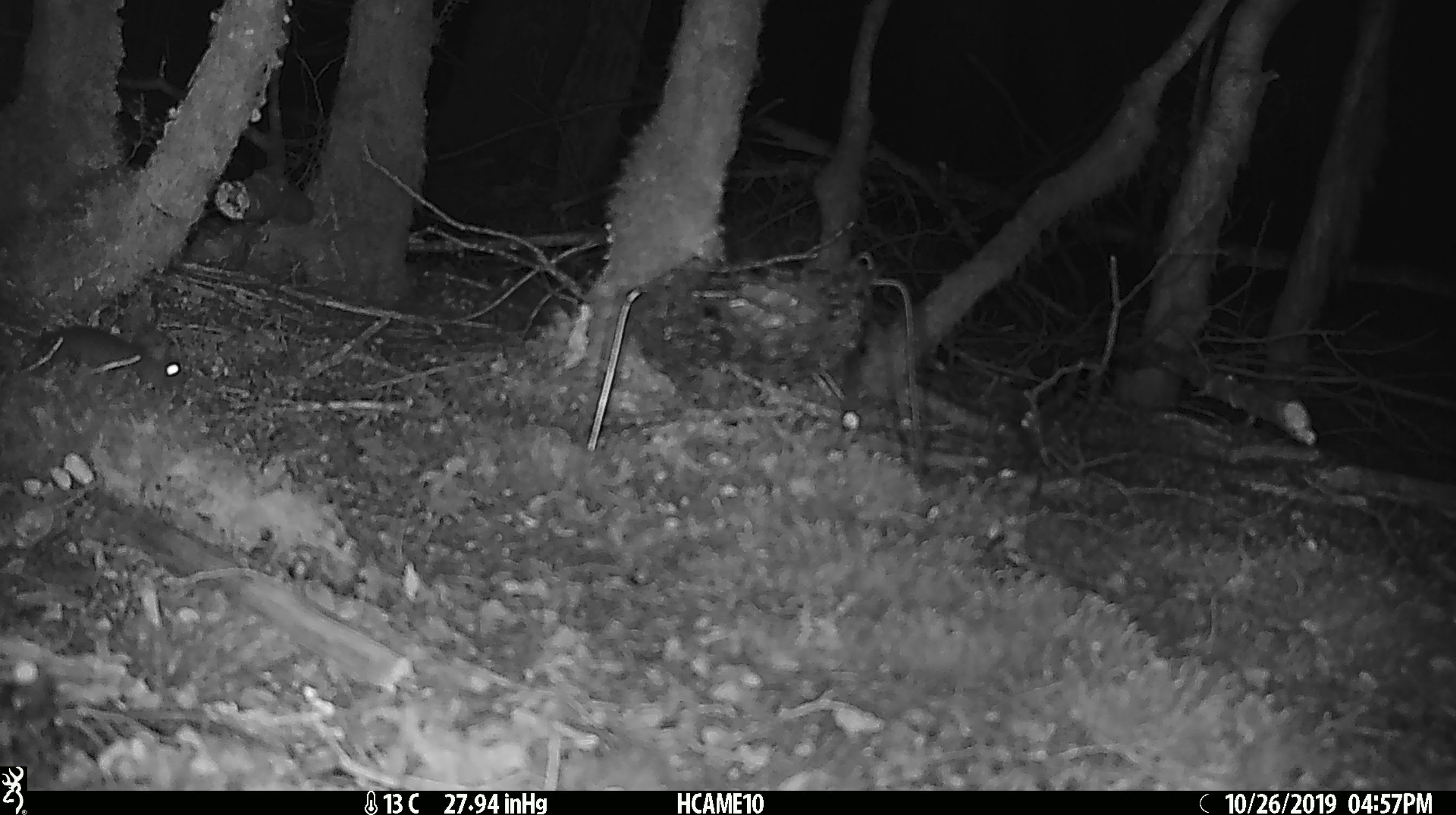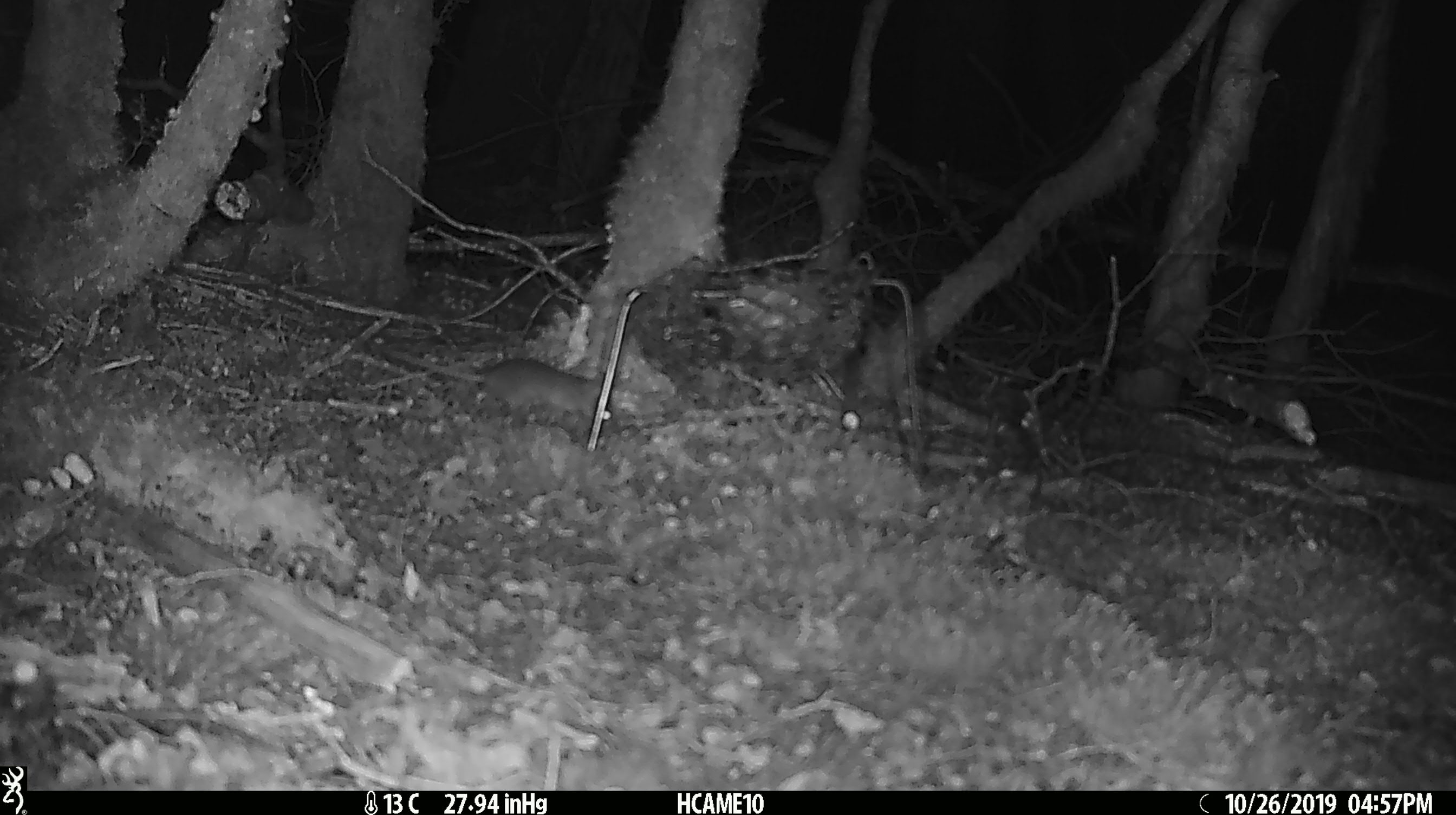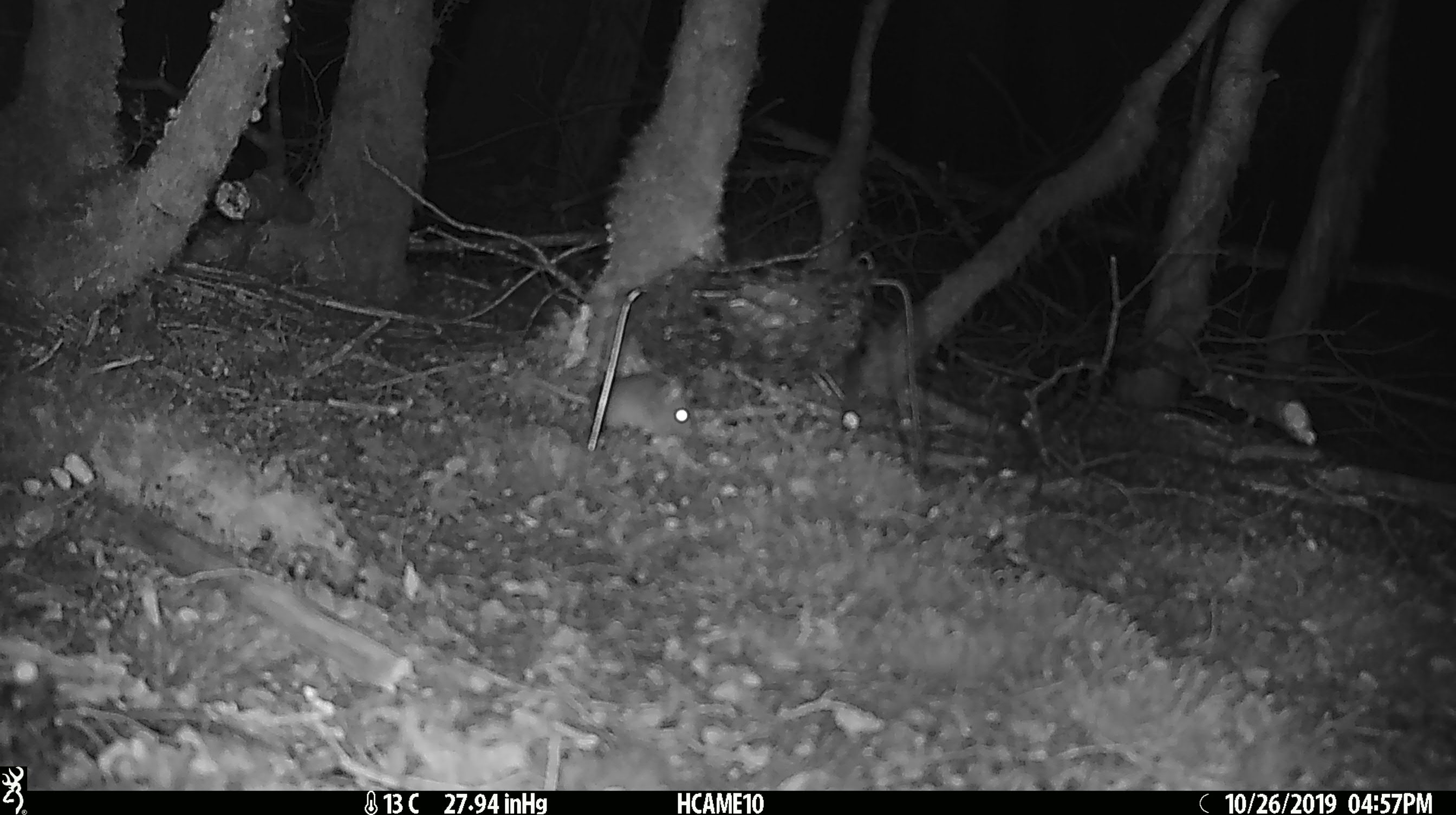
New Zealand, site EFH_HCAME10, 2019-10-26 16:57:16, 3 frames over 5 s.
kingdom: Animalia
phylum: Chordata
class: Mammalia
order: Rodentia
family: Muridae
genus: Mus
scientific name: Mus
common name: mouse